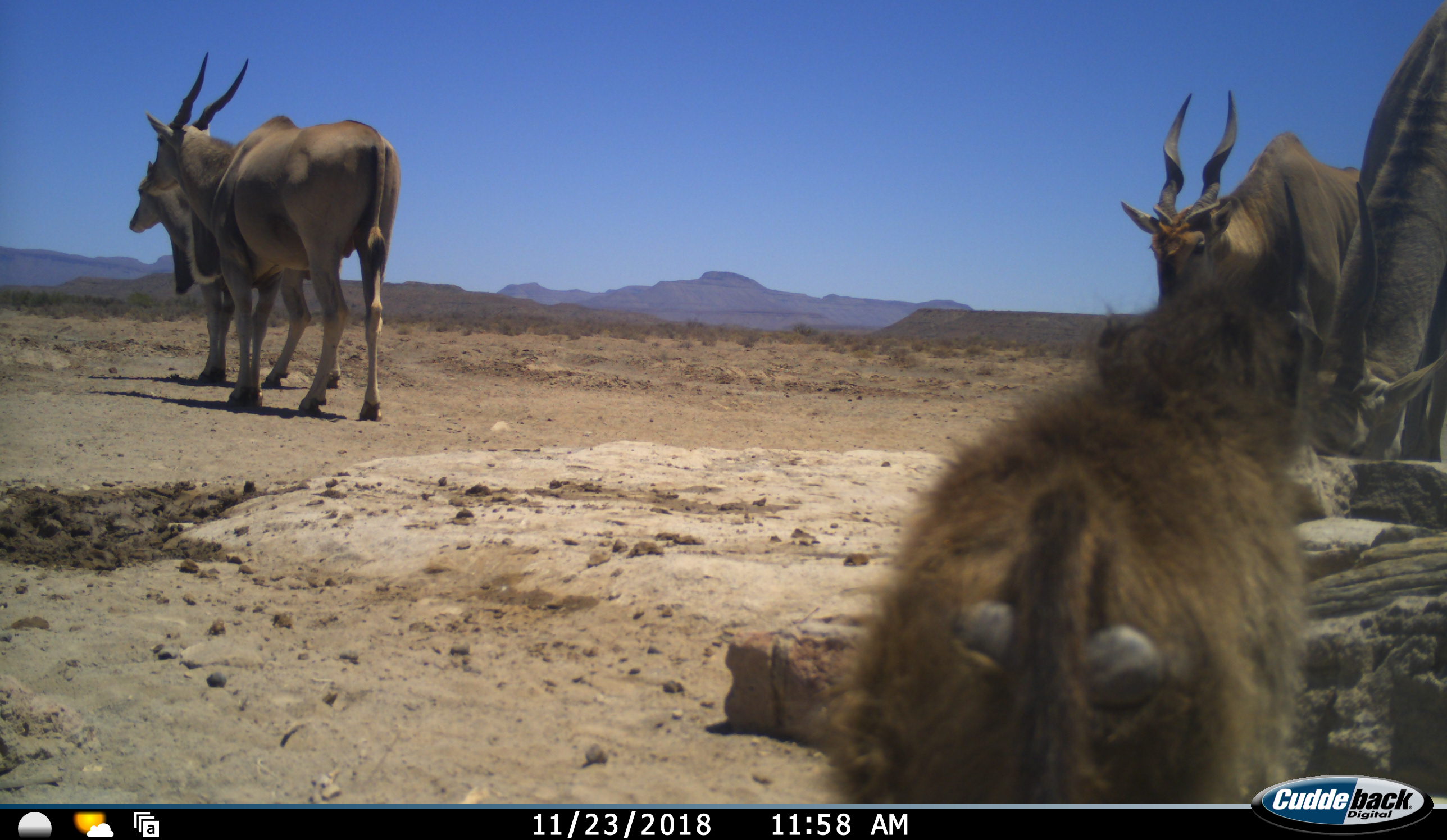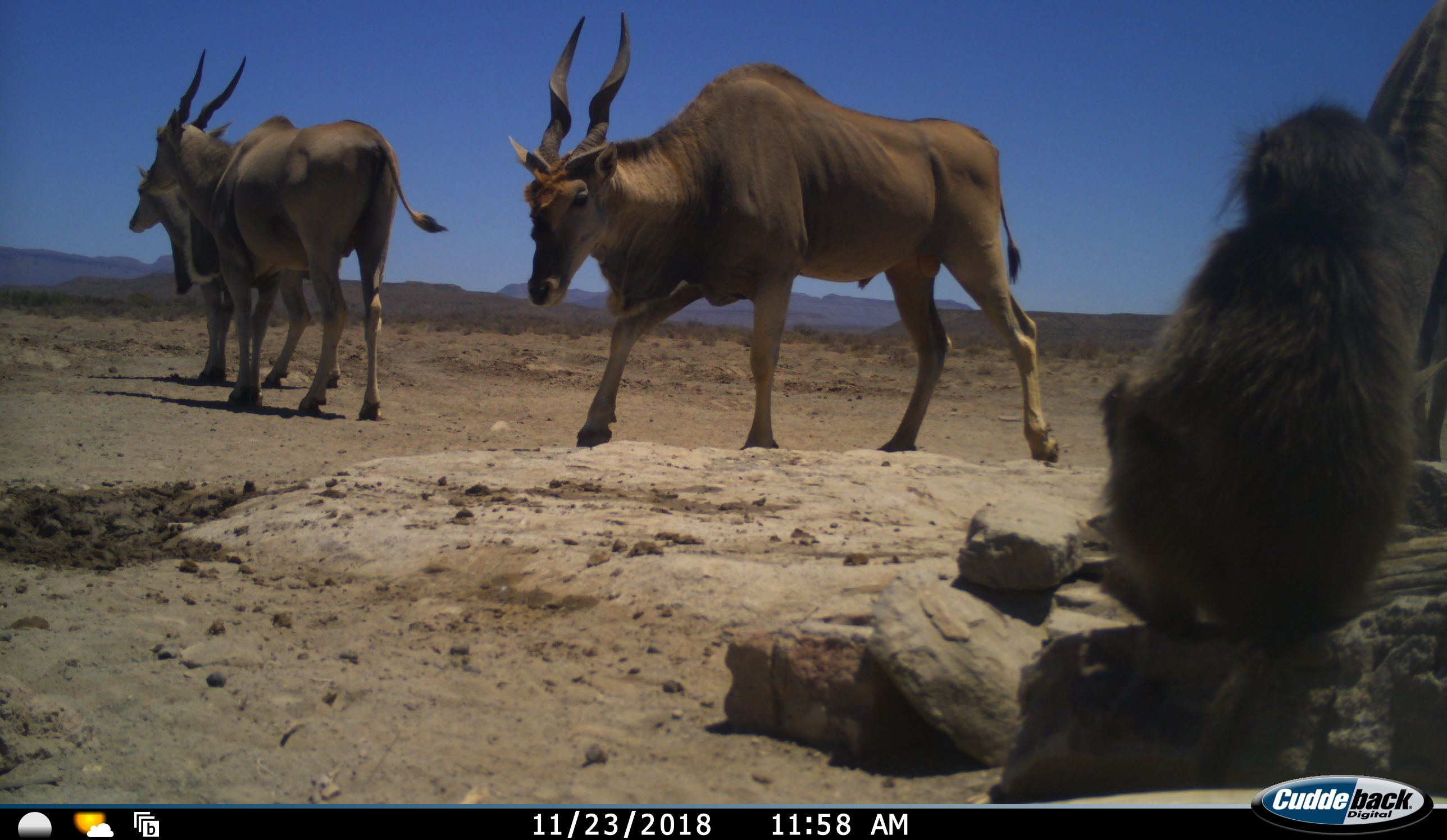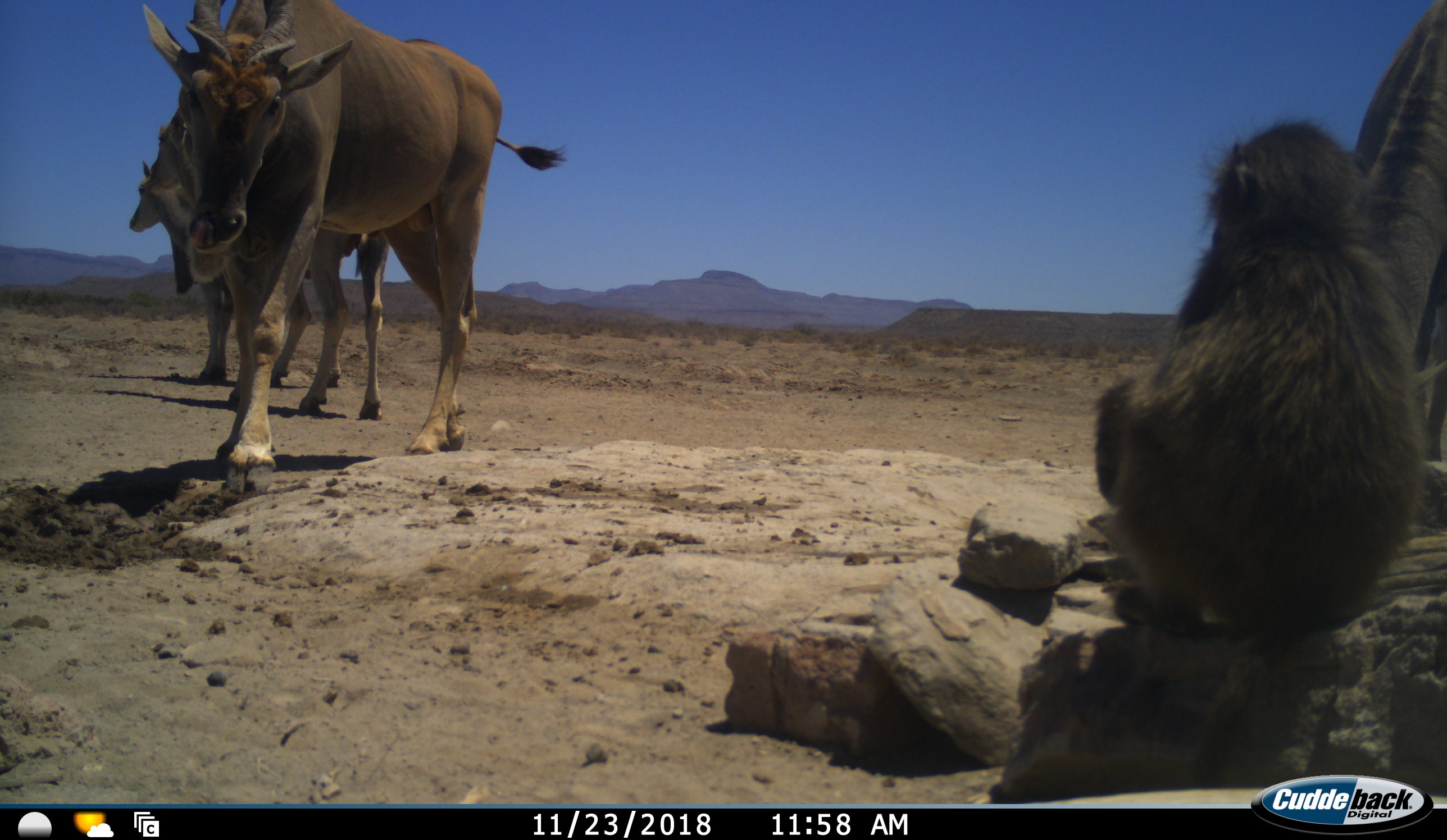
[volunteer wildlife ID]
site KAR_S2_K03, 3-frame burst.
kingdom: Animalia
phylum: Chordata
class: Mammalia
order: Primates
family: Cercopithecidae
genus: Papio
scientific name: Papio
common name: baboon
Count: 1.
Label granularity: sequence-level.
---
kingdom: Animalia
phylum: Chordata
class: Mammalia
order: Artiodactyla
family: Bovidae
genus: Tragelaphus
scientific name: Tragelaphus oryx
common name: eland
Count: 4.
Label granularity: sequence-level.